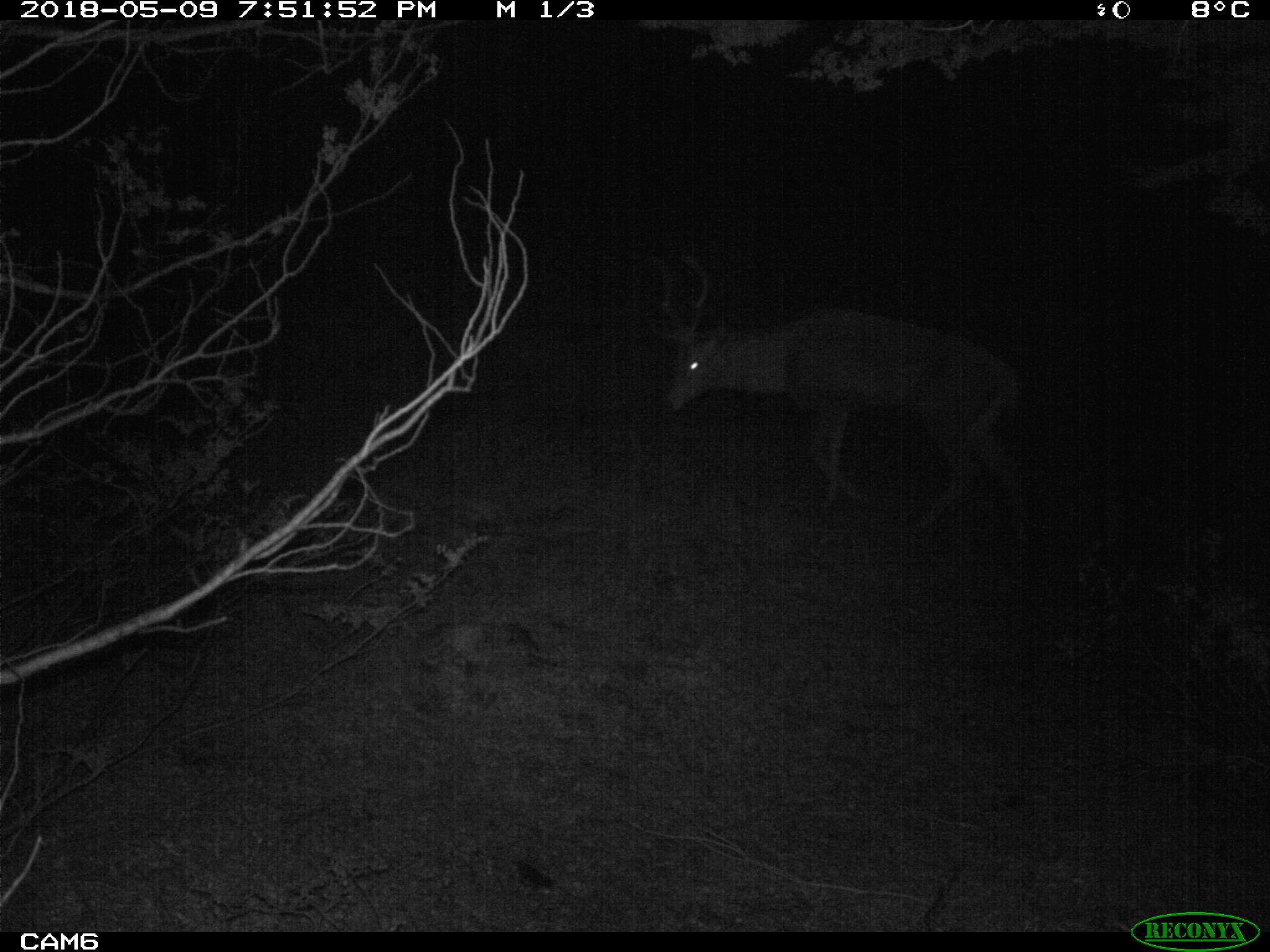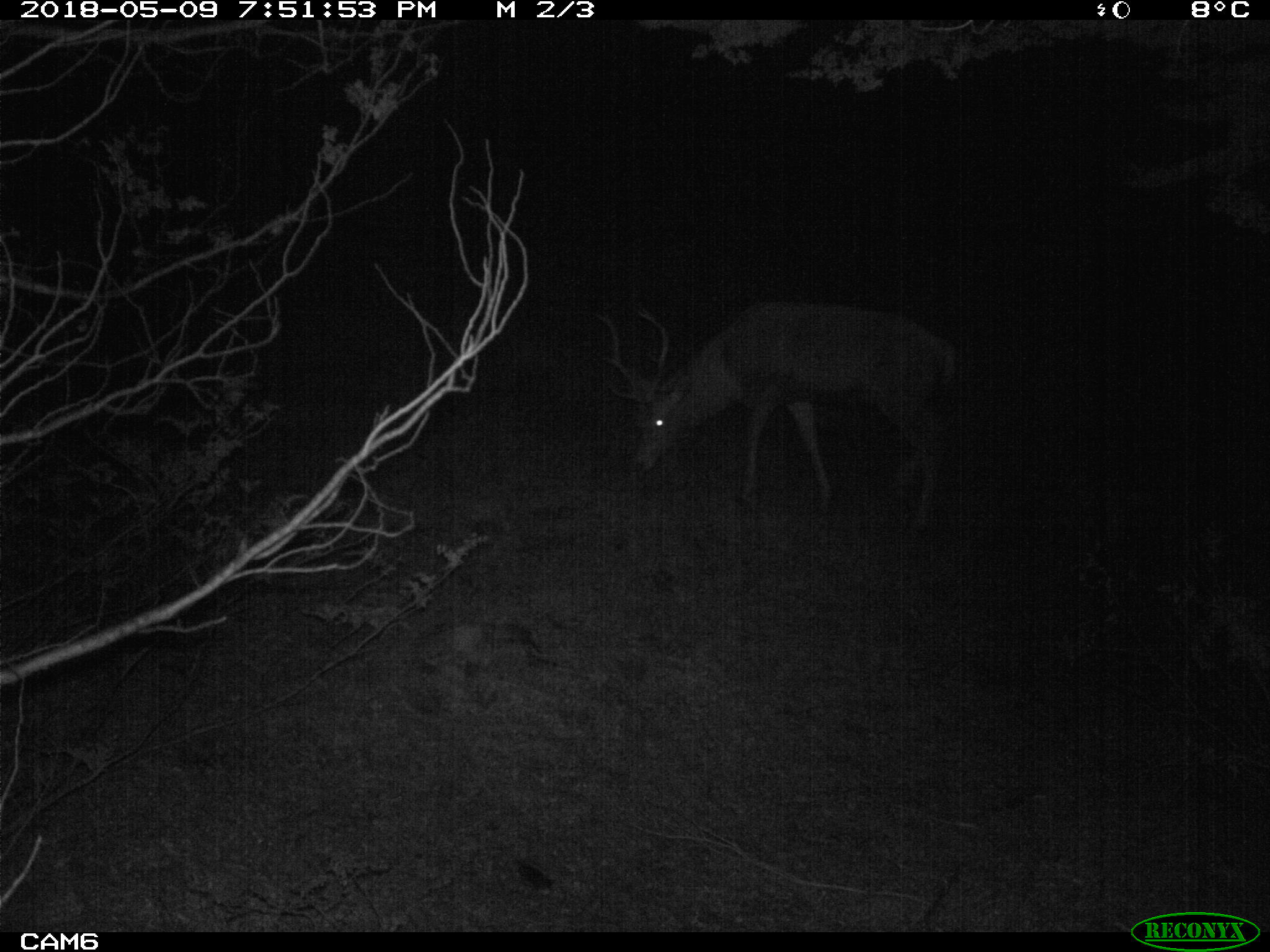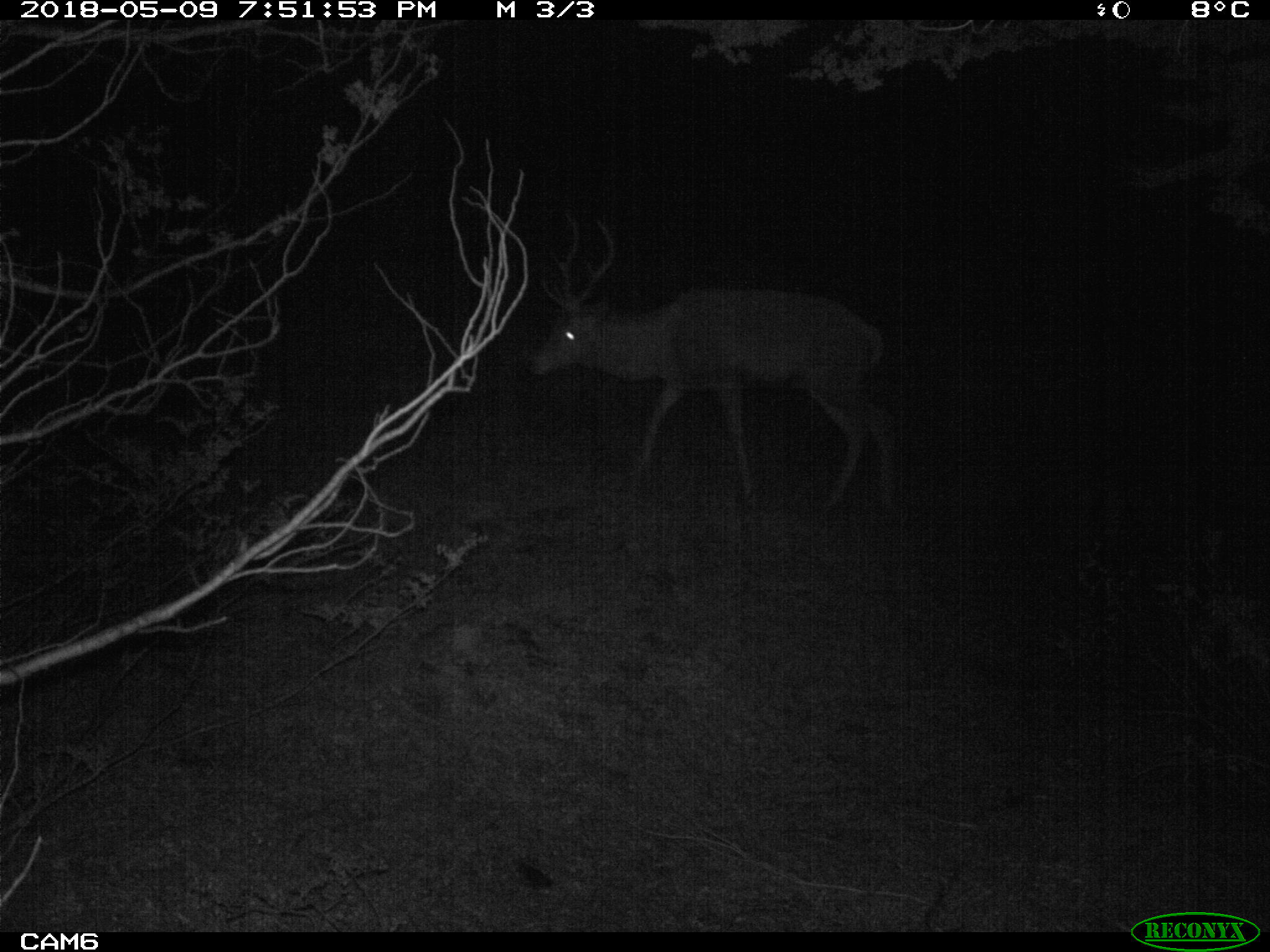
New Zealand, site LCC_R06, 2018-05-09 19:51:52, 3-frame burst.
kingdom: Animalia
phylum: Chordata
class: Mammalia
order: Artiodactyla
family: Cervidae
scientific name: Cervidae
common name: deer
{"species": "deer (Cervidae)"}